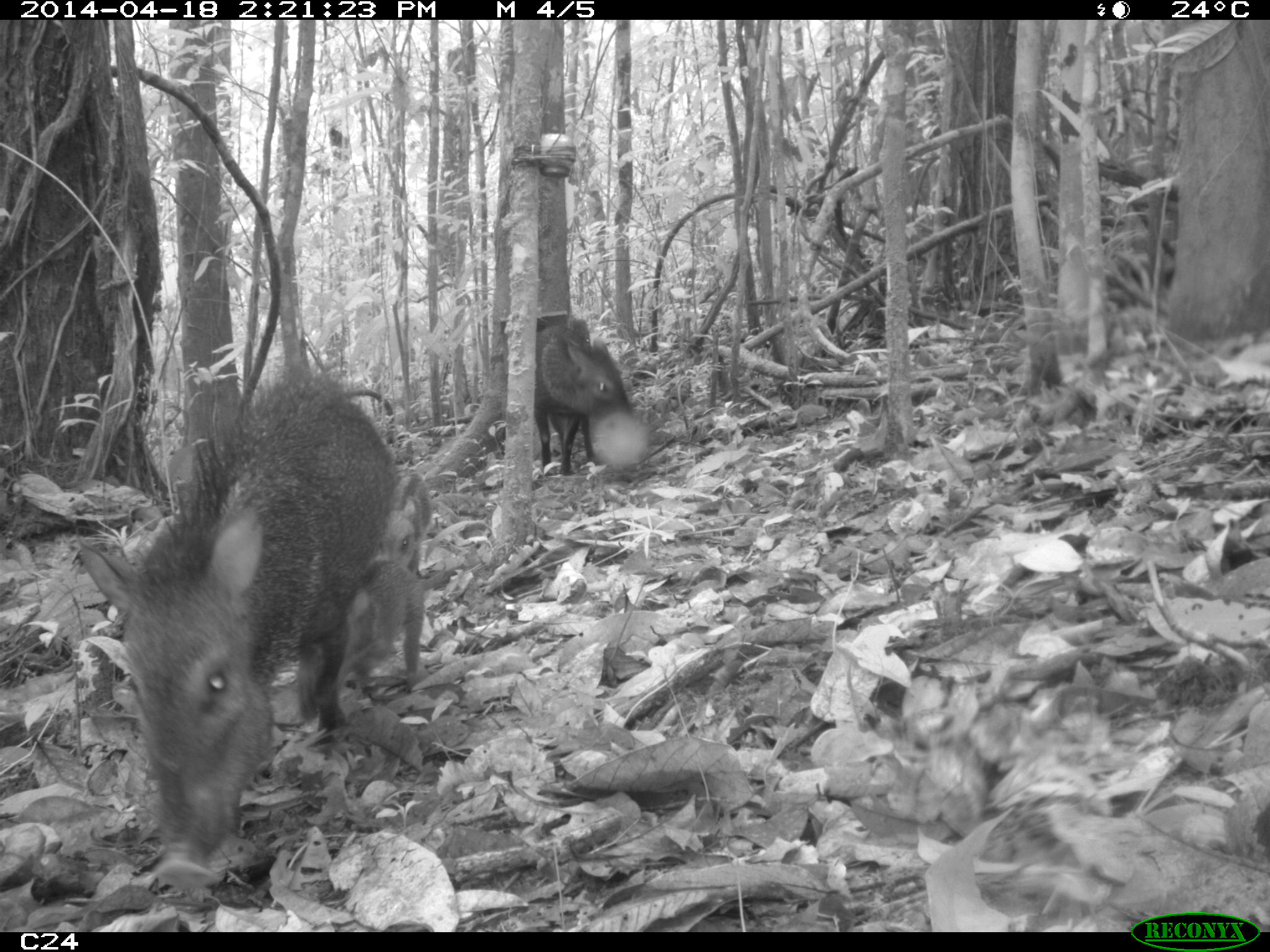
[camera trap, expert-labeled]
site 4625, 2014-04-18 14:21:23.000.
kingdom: Animalia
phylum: Chordata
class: Mammalia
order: Artiodactyla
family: Tayassuidae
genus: Pecari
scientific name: Pecari tajacu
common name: collared peccary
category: tayassu tajacu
Tayassu tajacu (collared peccary) (Pecari tajacu), count 5, age adult.